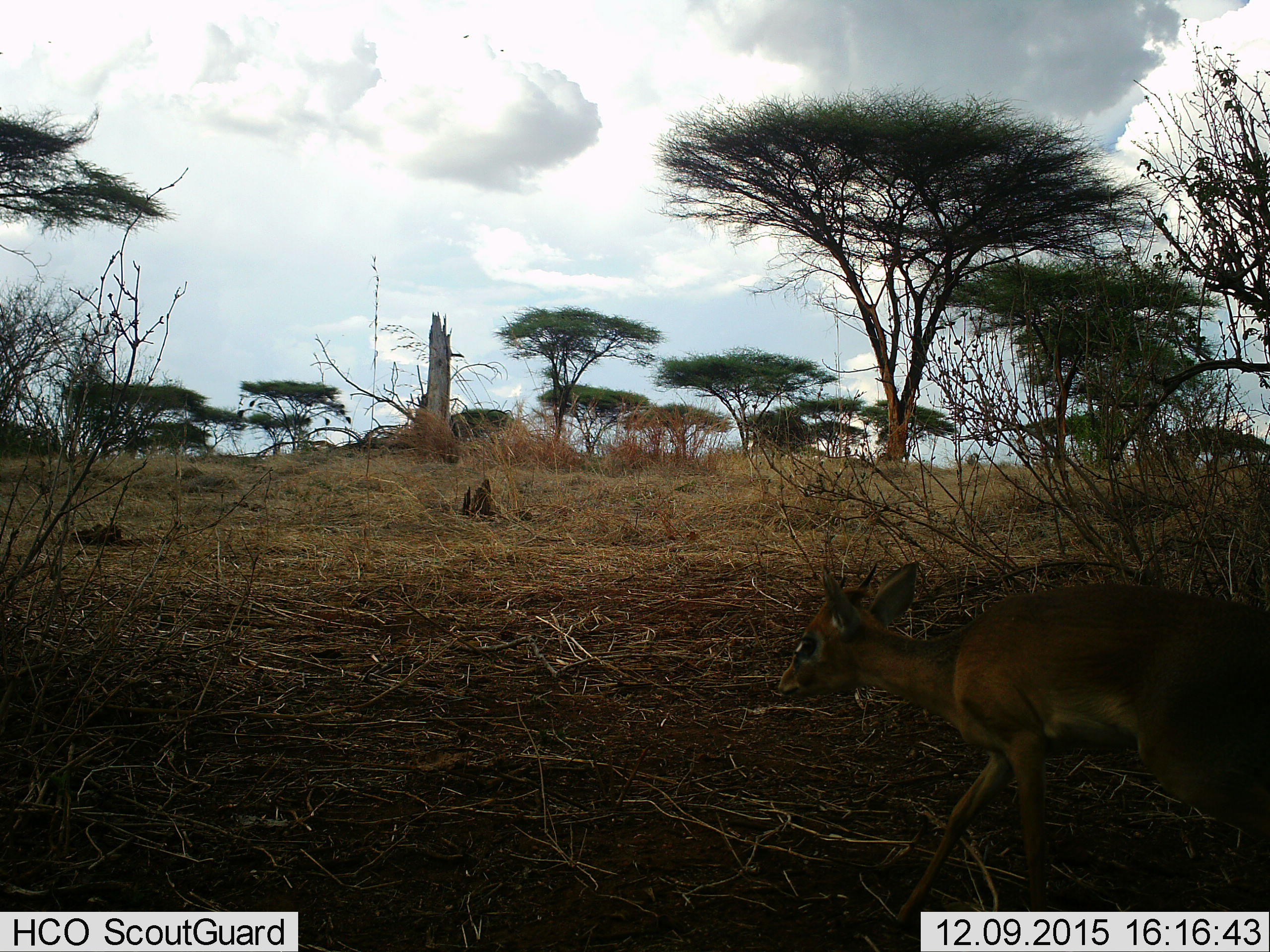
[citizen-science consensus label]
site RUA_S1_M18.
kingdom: Animalia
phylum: Chordata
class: Mammalia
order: Artiodactyla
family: Bovidae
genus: Madoqua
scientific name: Madoqua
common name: dik-dik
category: dikdik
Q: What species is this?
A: Dikdik (dik-dik) (Madoqua).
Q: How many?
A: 1.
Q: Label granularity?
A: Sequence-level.